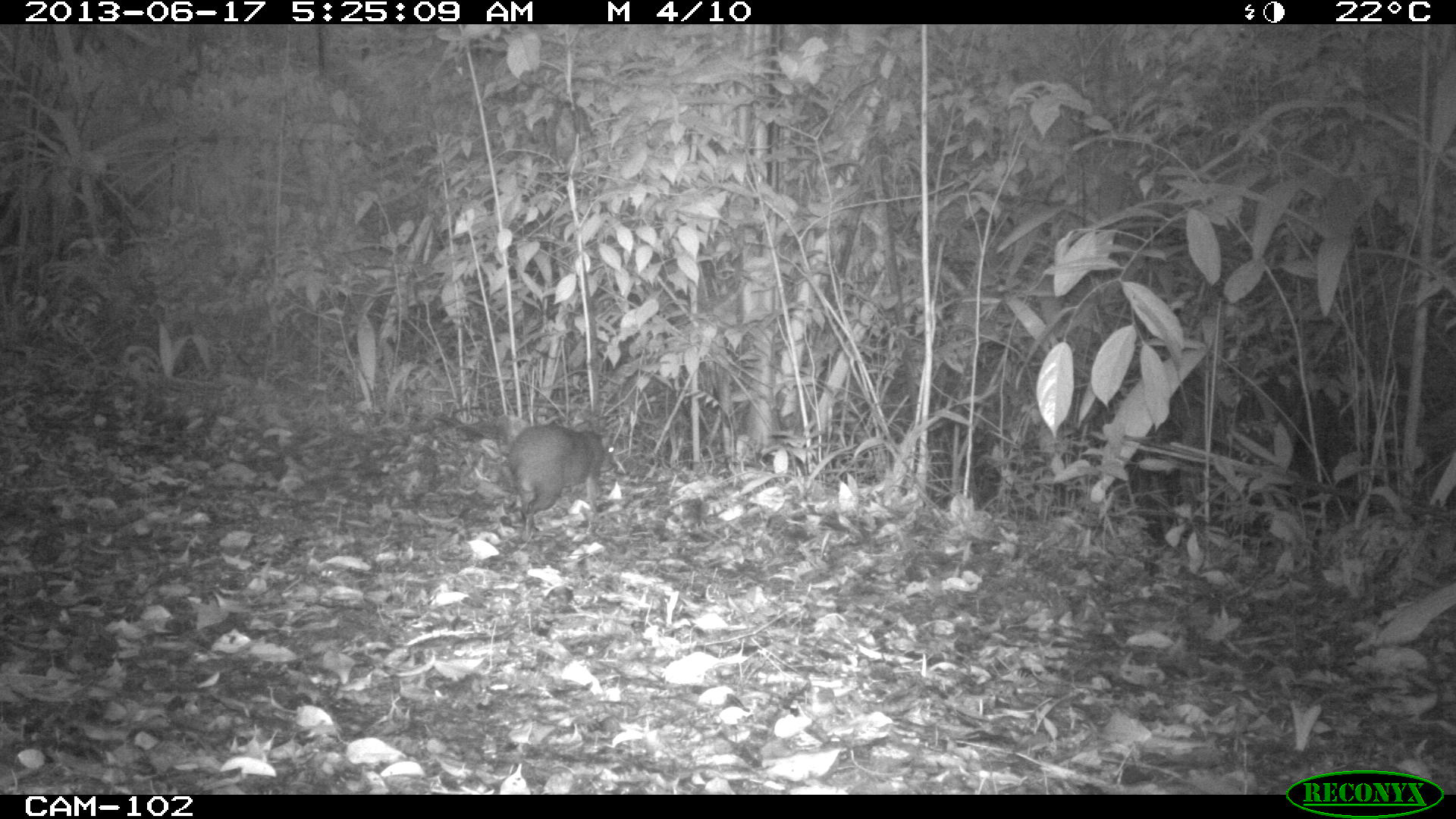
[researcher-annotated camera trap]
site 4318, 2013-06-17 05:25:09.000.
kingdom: Animalia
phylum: Chordata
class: Mammalia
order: Rodentia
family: Dasyproctidae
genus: Dasyprocta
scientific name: Dasyprocta punctata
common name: central american agouti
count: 1